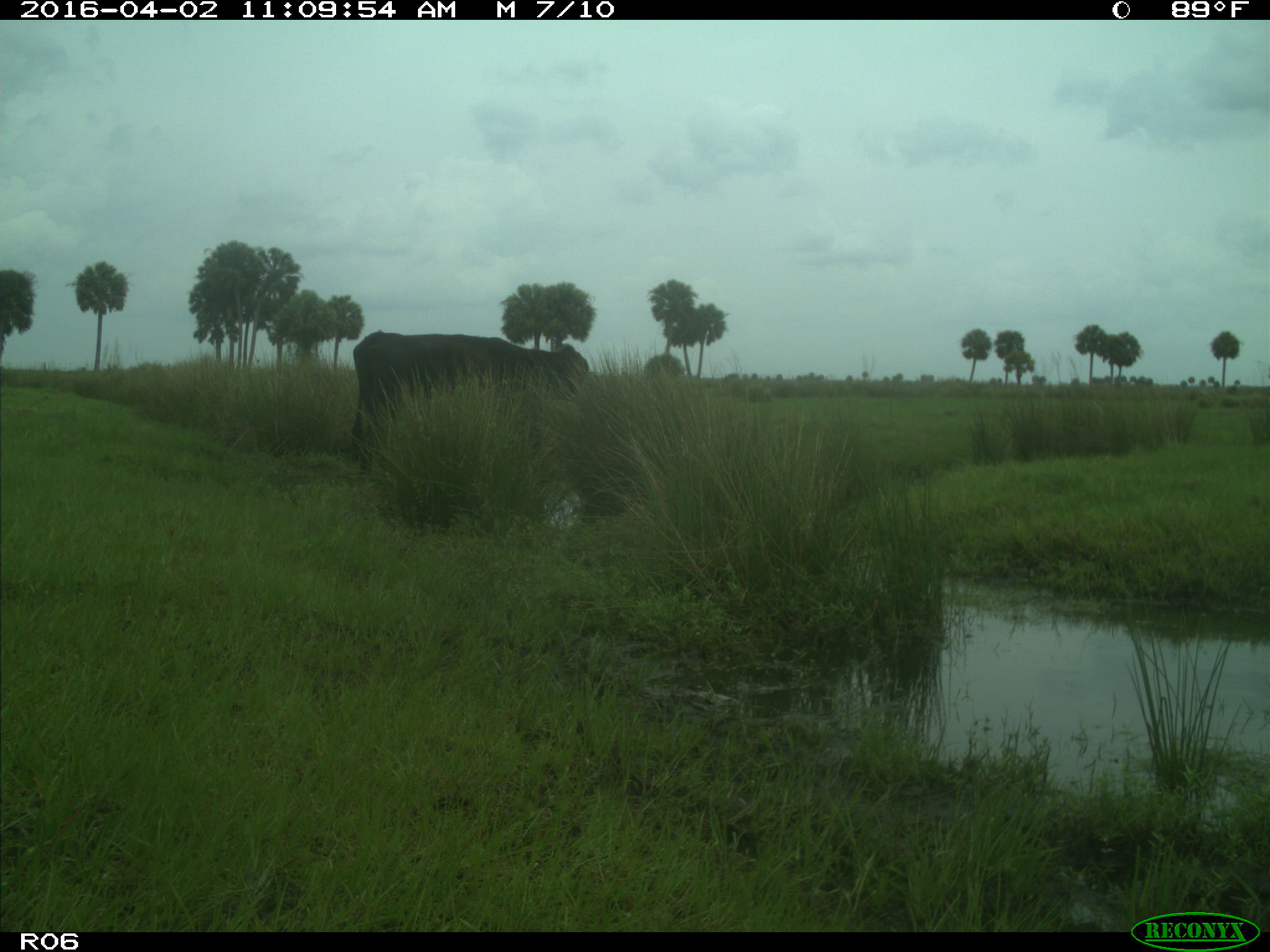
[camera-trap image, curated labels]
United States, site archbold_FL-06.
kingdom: Animalia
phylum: Chordata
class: Mammalia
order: Artiodactyla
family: Bovidae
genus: Bos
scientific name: Bos taurus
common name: domestic cow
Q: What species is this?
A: Bos taurus (domestic cow).